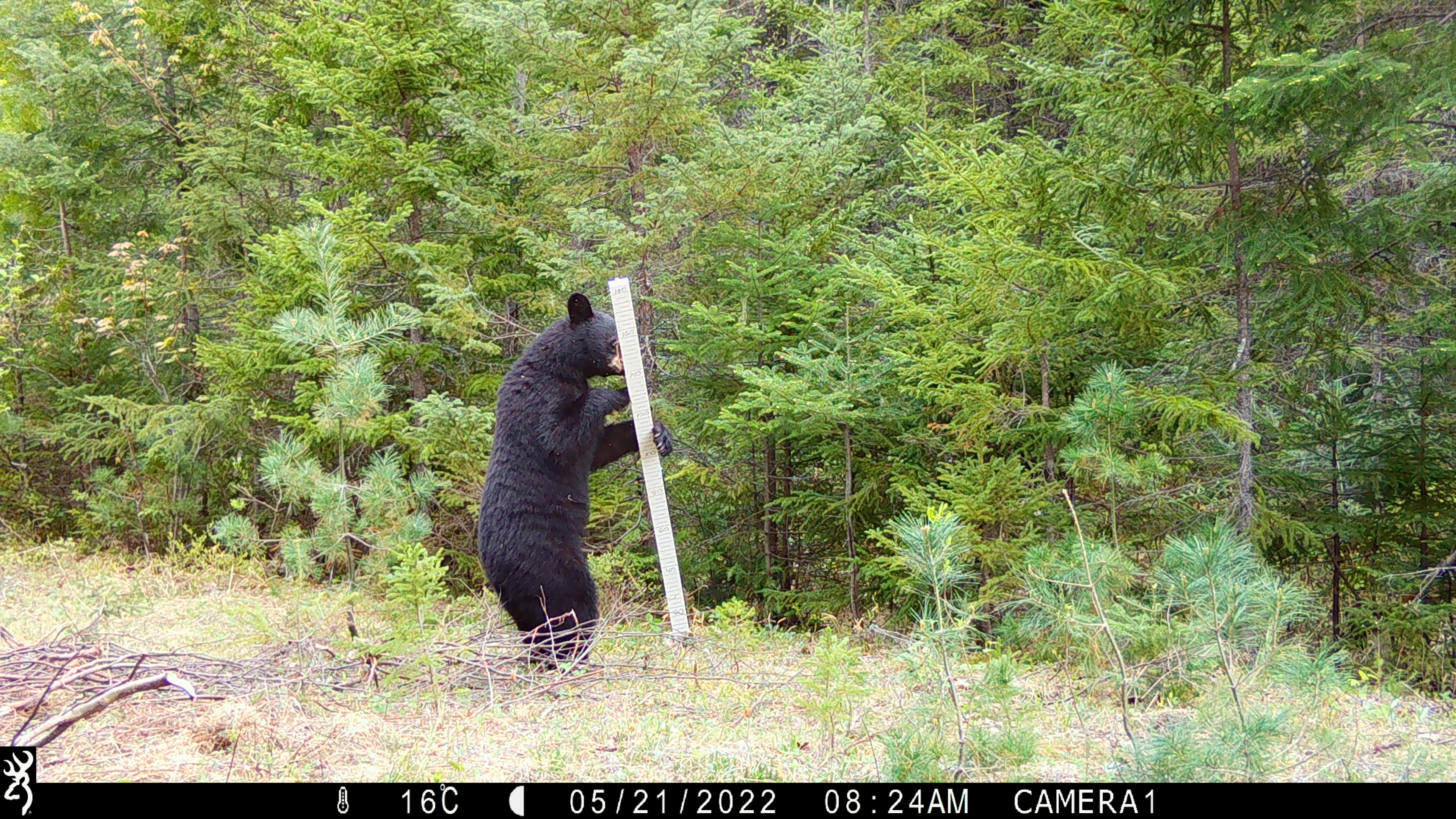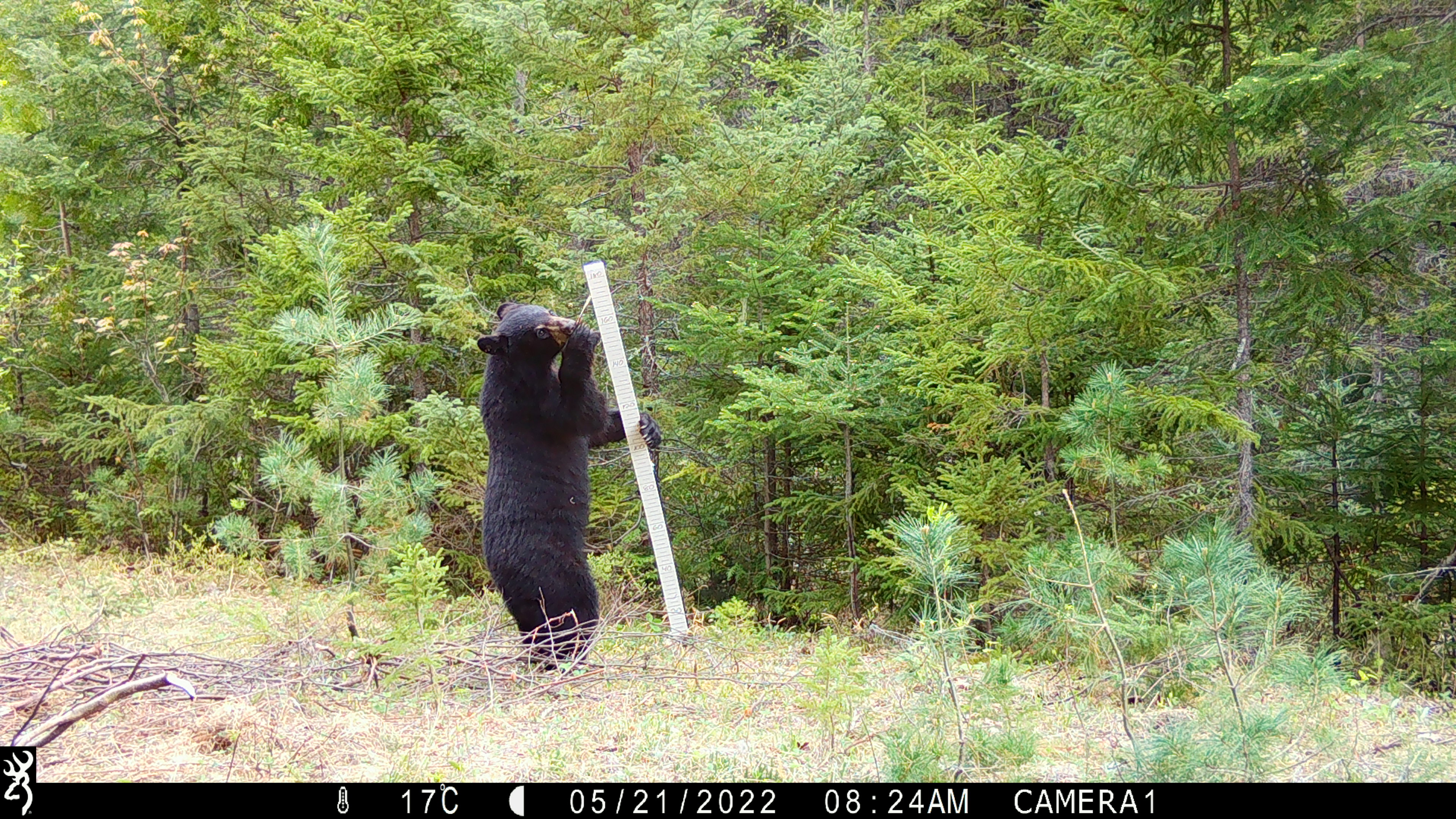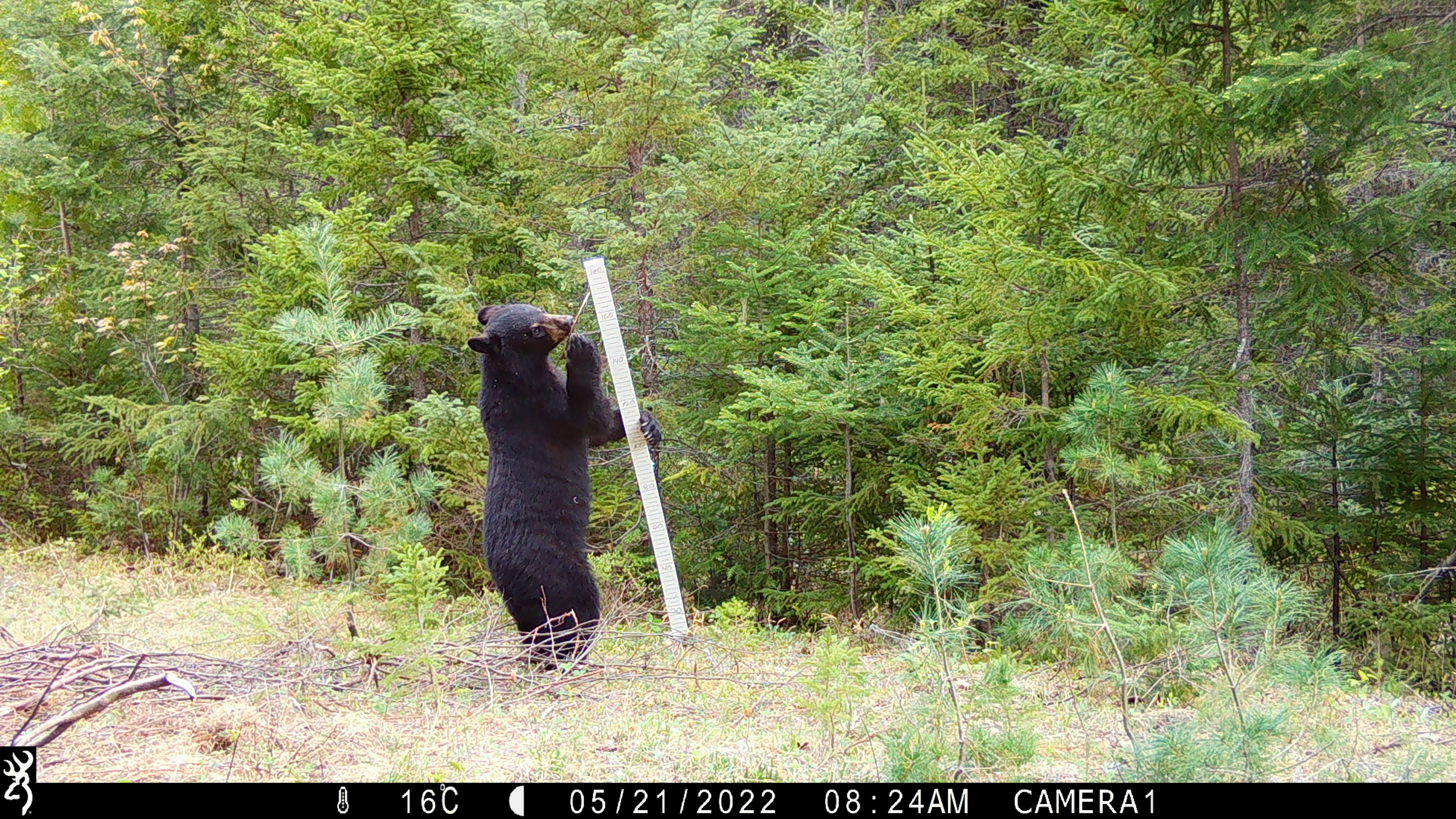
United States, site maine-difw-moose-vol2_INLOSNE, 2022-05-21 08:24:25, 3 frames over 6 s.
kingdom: Animalia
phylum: Chordata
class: Mammalia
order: Carnivora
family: Ursidae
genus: Ursus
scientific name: Ursus americanus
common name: black bear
Black bear (Ursus americanus).